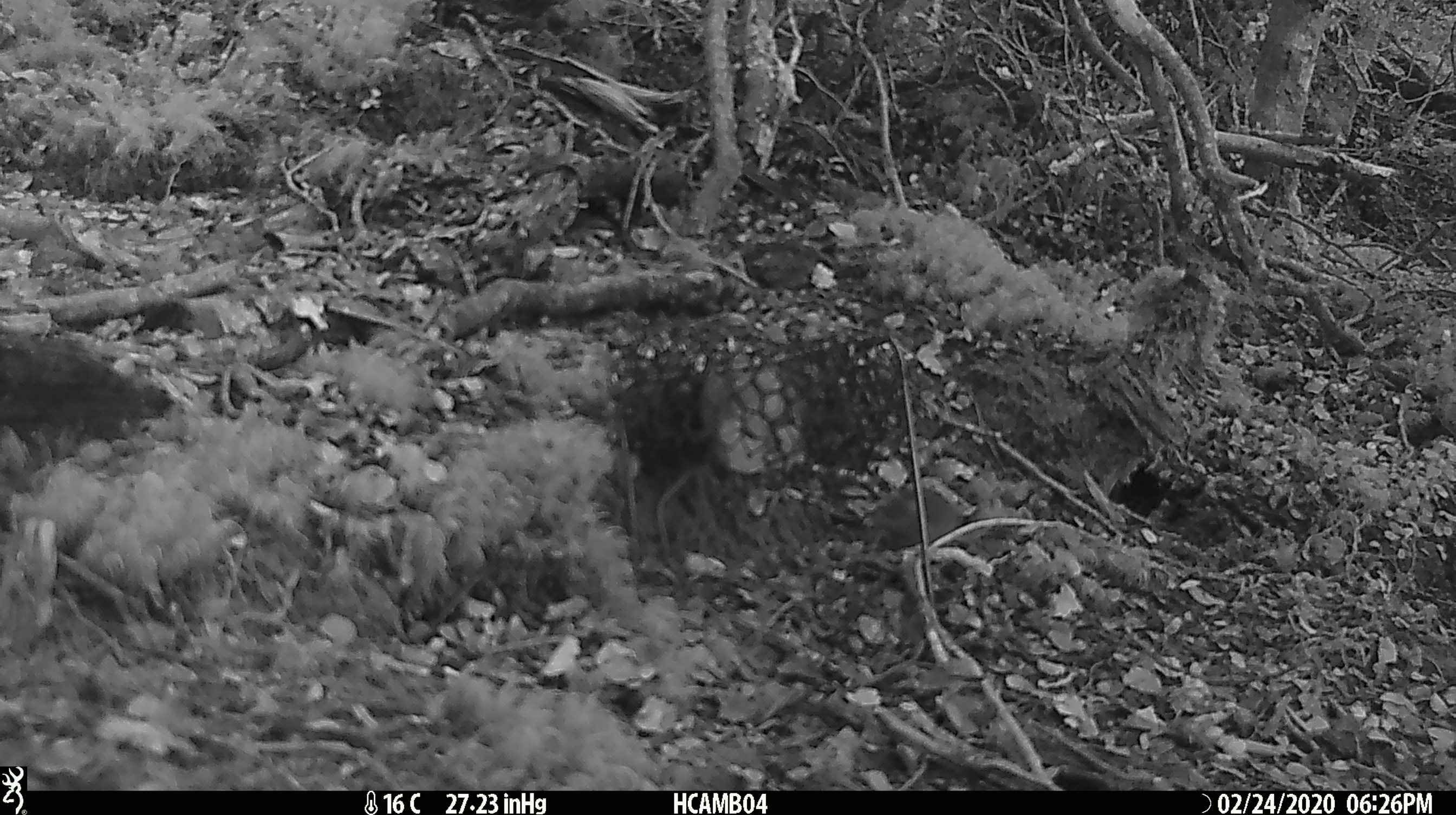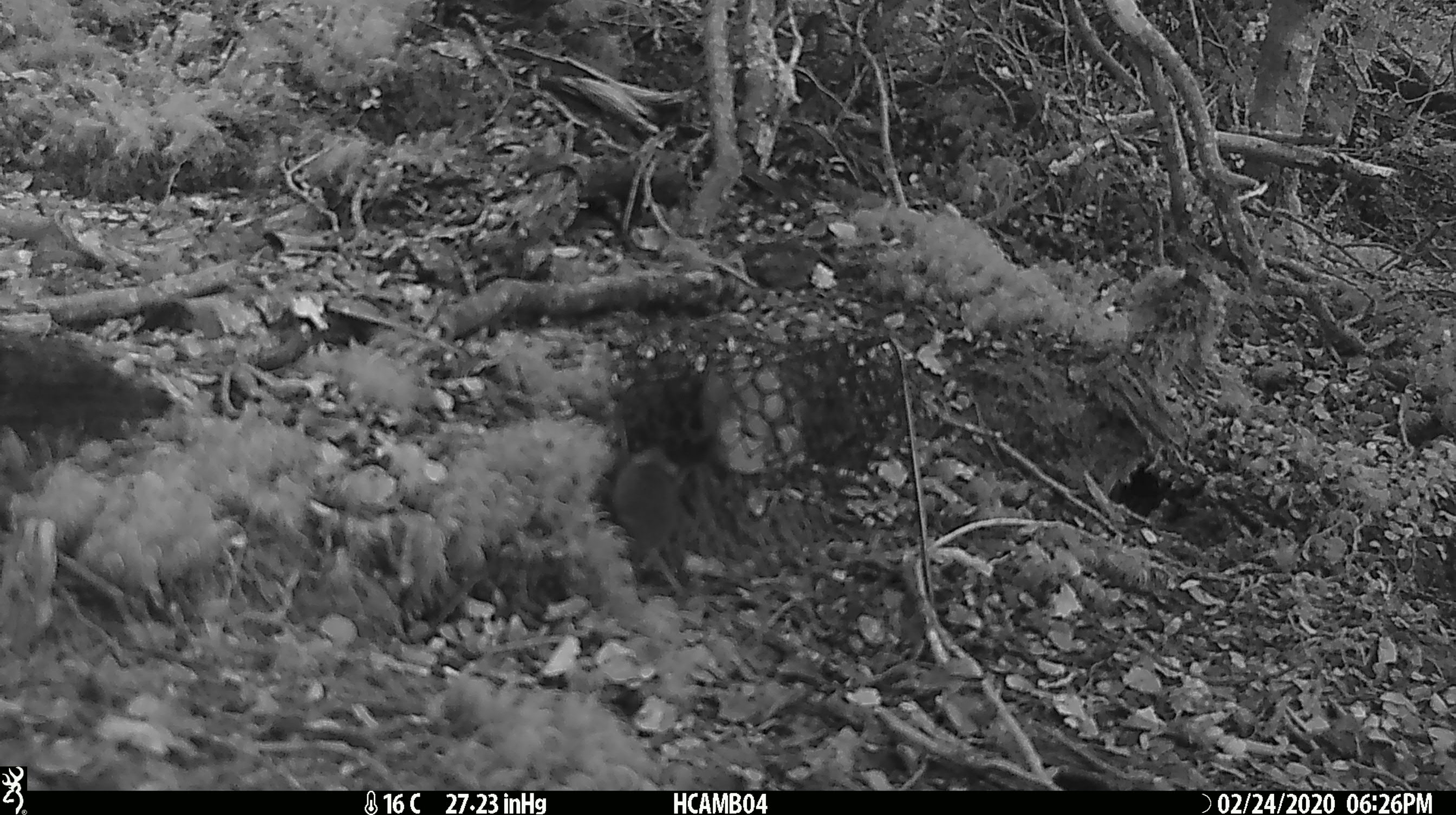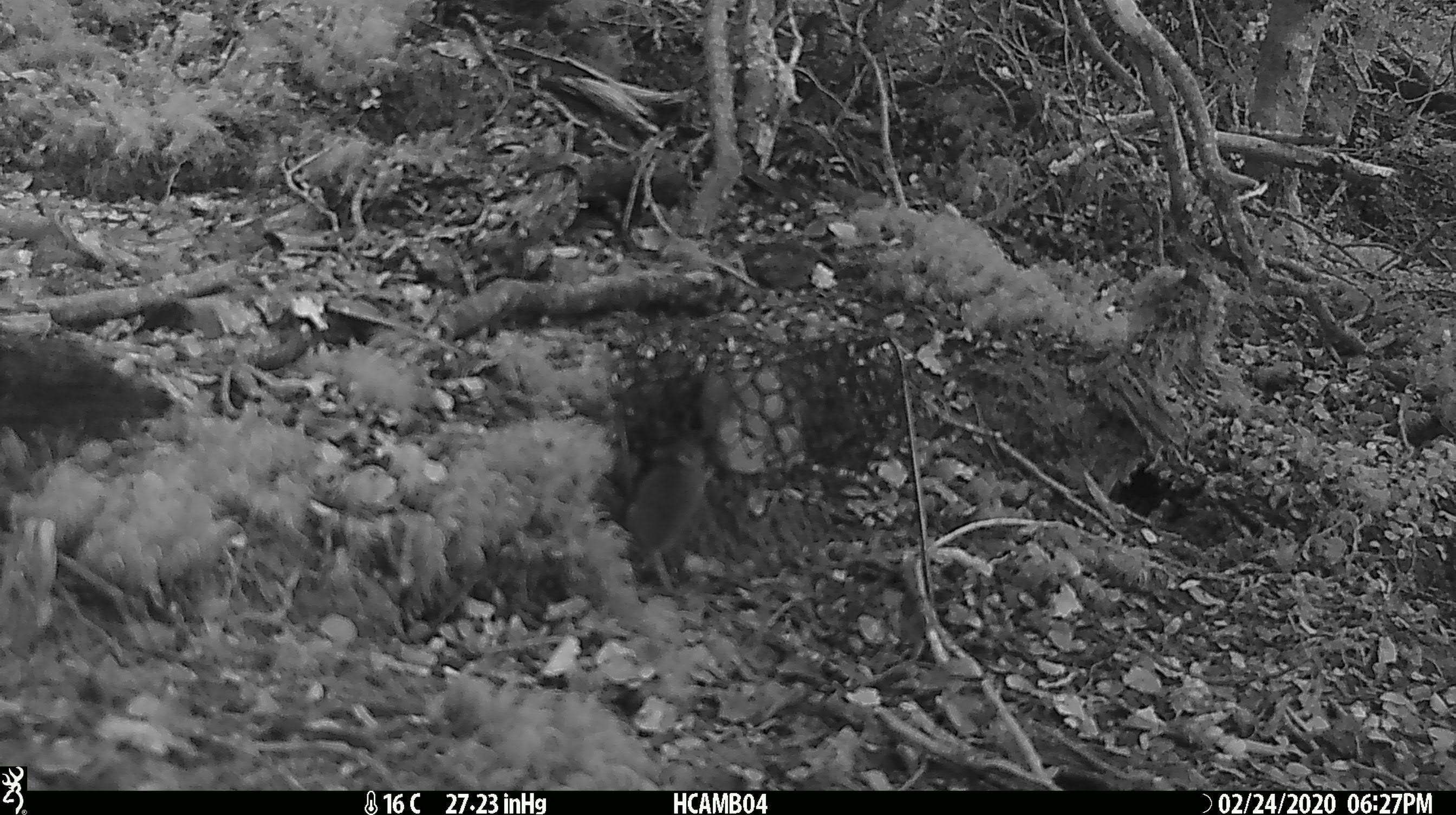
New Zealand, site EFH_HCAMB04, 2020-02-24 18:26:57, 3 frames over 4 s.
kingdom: Animalia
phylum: Chordata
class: Mammalia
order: Rodentia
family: Muridae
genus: Mus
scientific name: Mus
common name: mouse